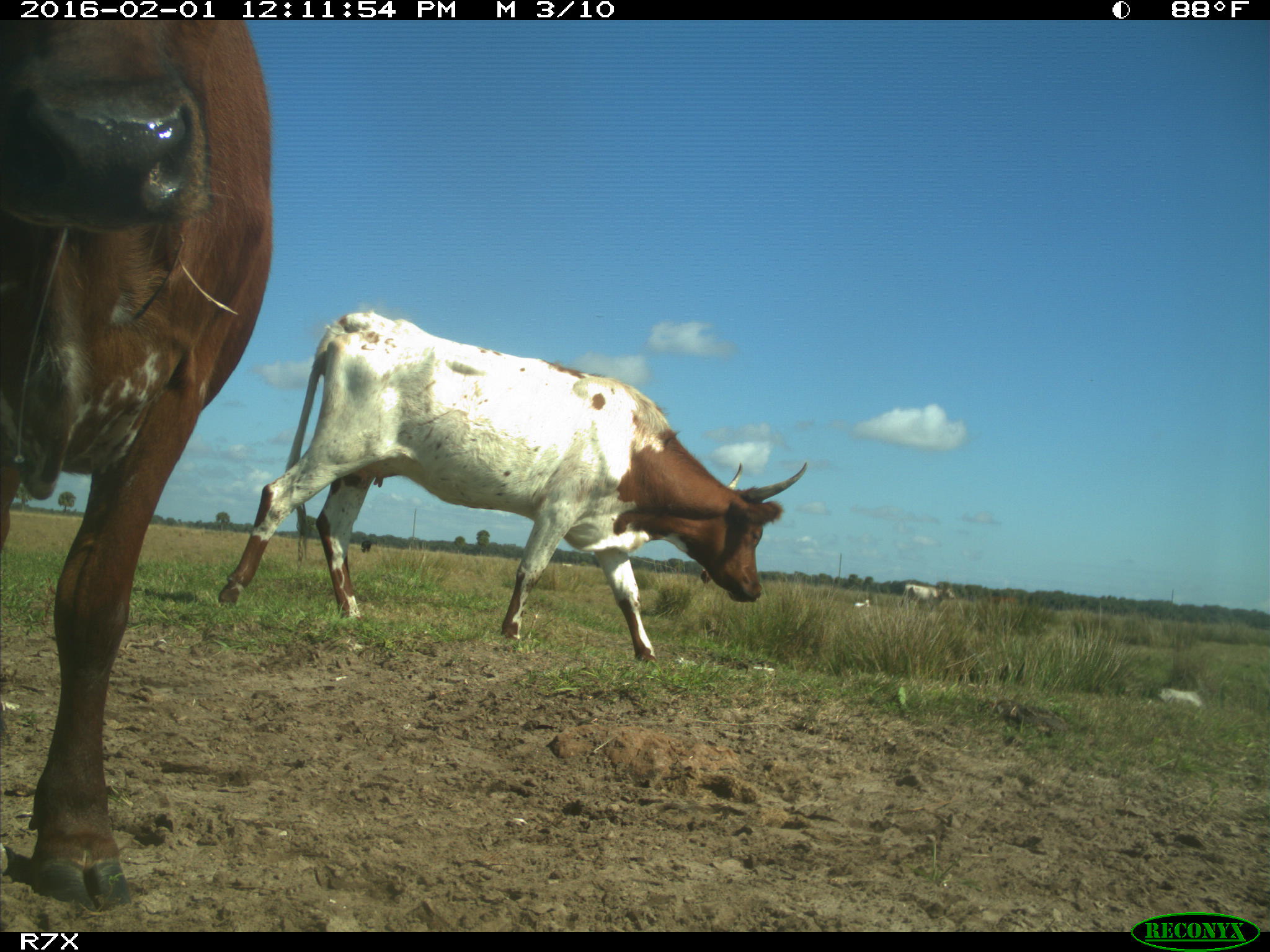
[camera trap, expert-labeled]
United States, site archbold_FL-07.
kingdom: Animalia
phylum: Chordata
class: Mammalia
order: Artiodactyla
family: Bovidae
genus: Bos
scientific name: Bos taurus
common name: domestic cow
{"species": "Bos taurus (domestic cow)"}